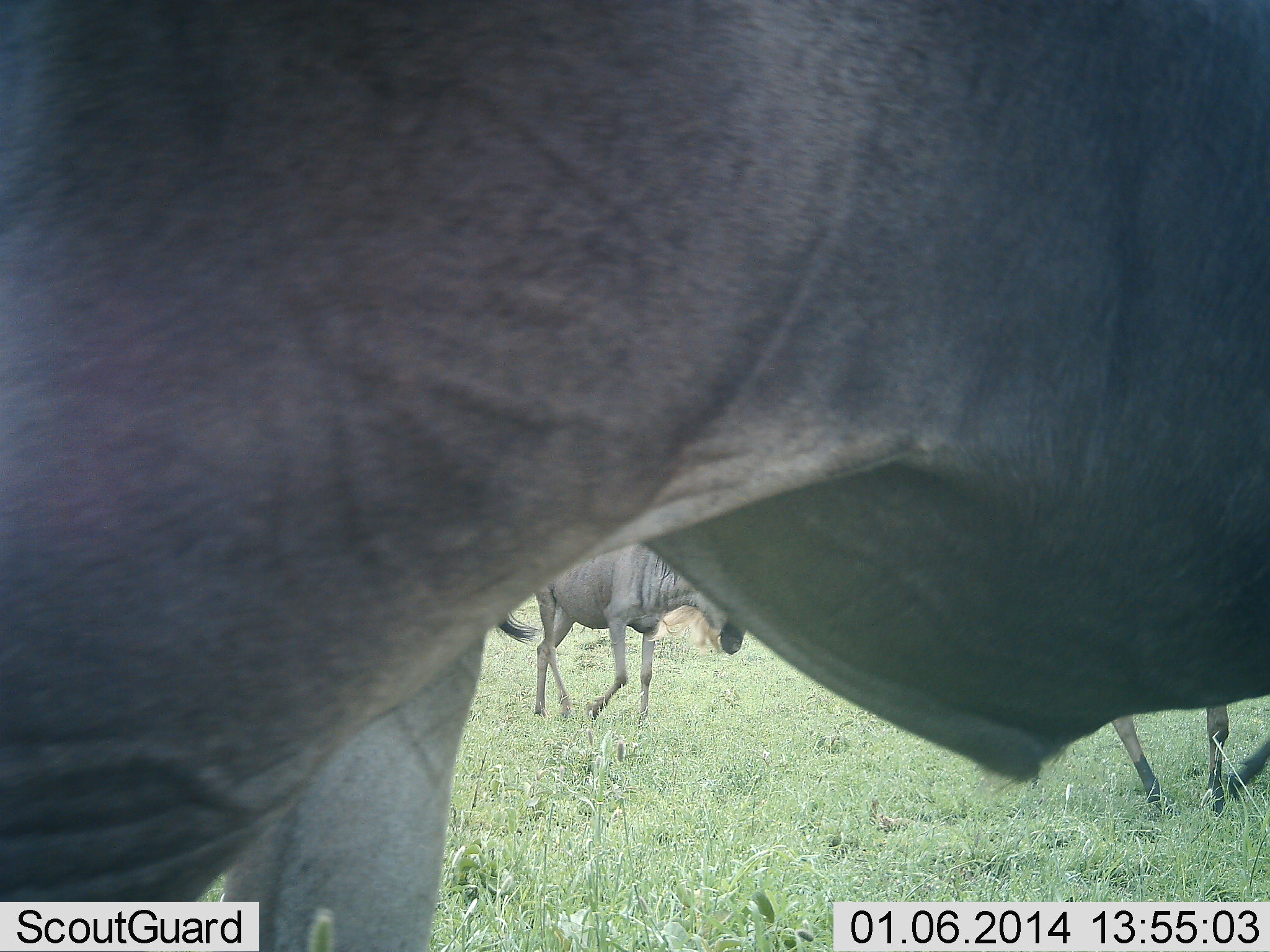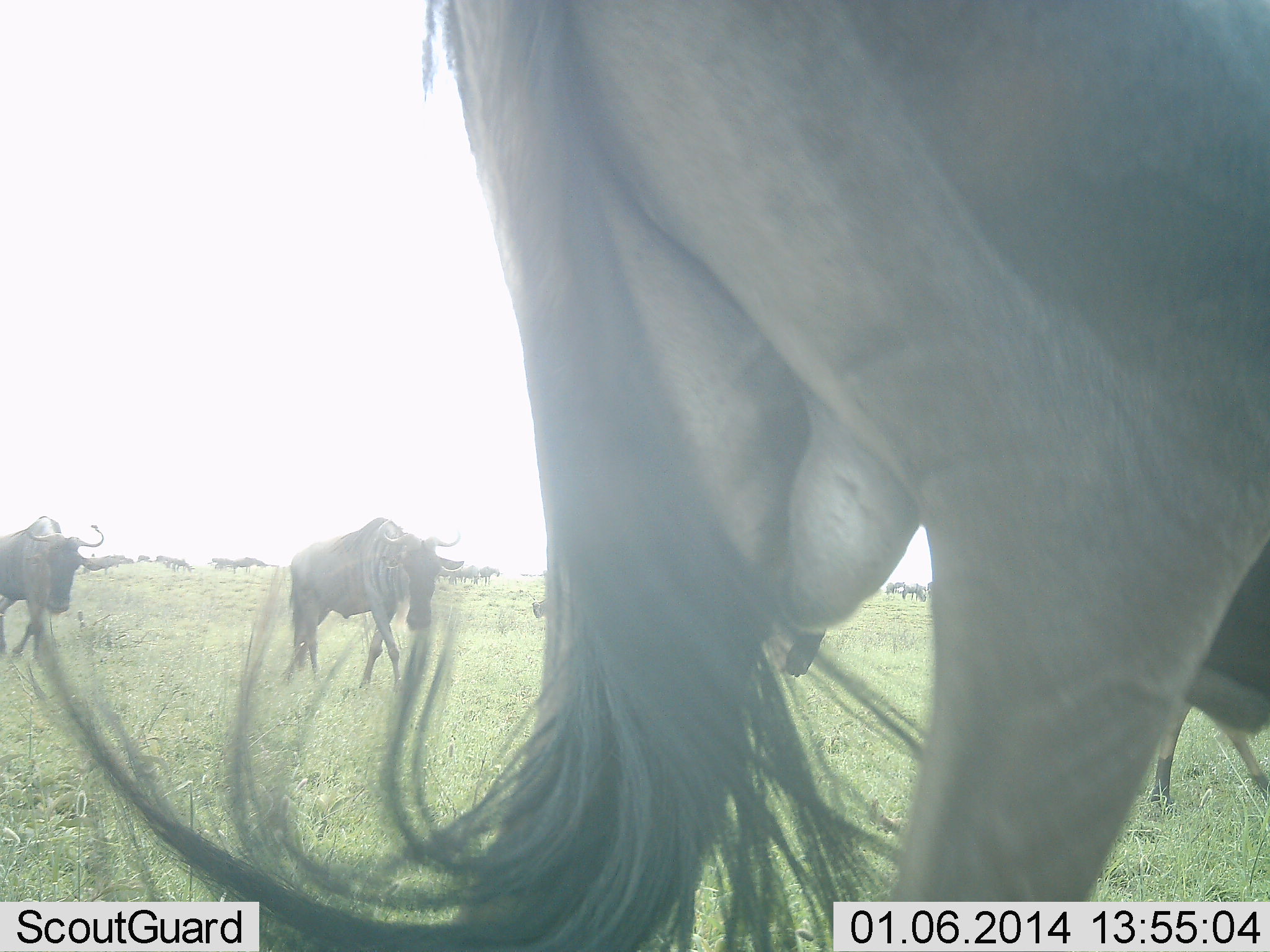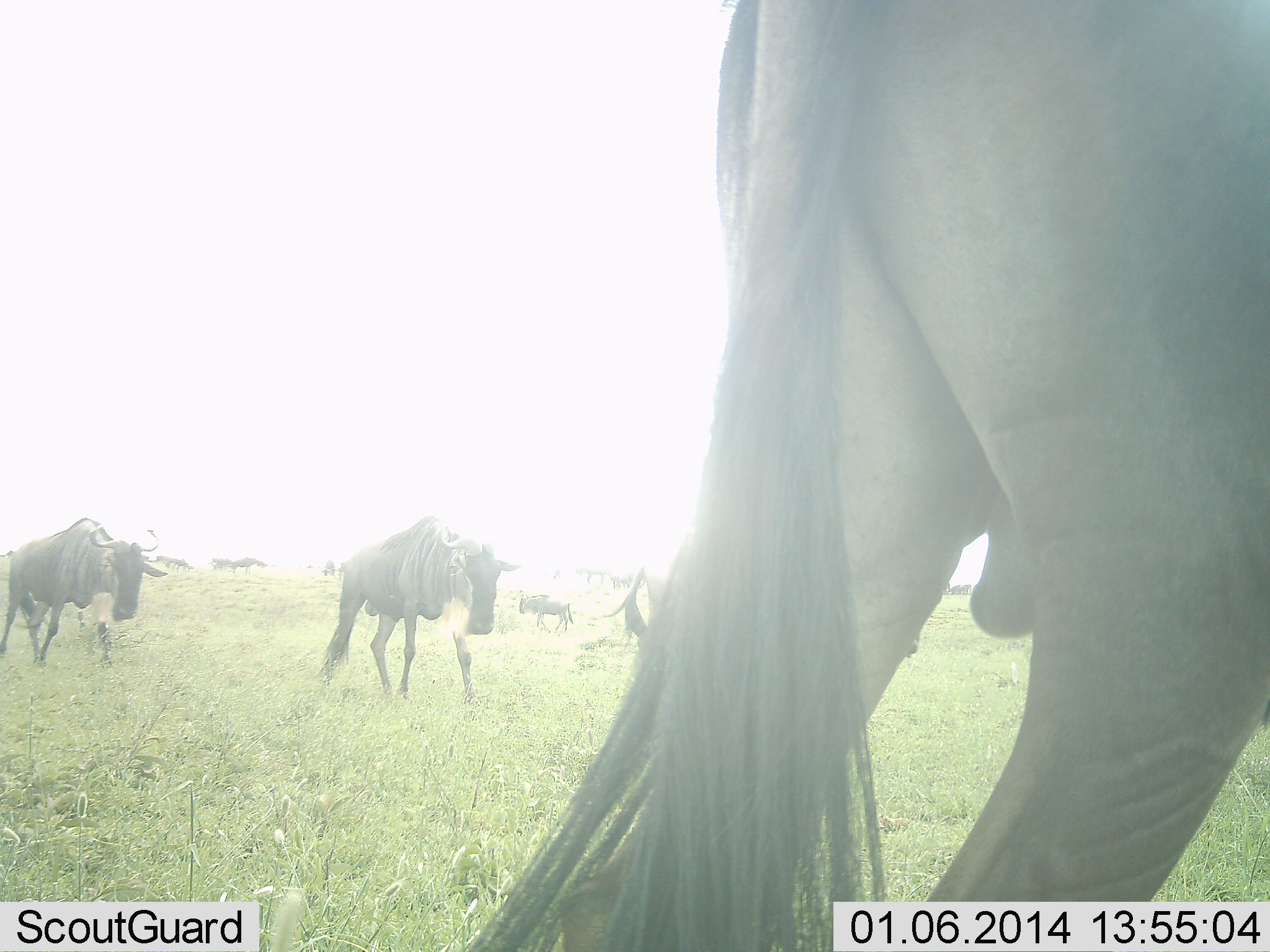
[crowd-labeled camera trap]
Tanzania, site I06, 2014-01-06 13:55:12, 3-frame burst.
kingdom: Animalia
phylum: Chordata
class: Mammalia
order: Artiodactyla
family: Bovidae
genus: Connochaetes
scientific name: Connochaetes taurinus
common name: blue wildebeest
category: wildebeest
Wildebeest (blue wildebeest) (Connochaetes taurinus), count 11-50. Behavior (volunteer vote fractions): standing 30%, resting 0%, moving 100%, interacting 0%. Young present (vote fraction): 0%. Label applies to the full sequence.